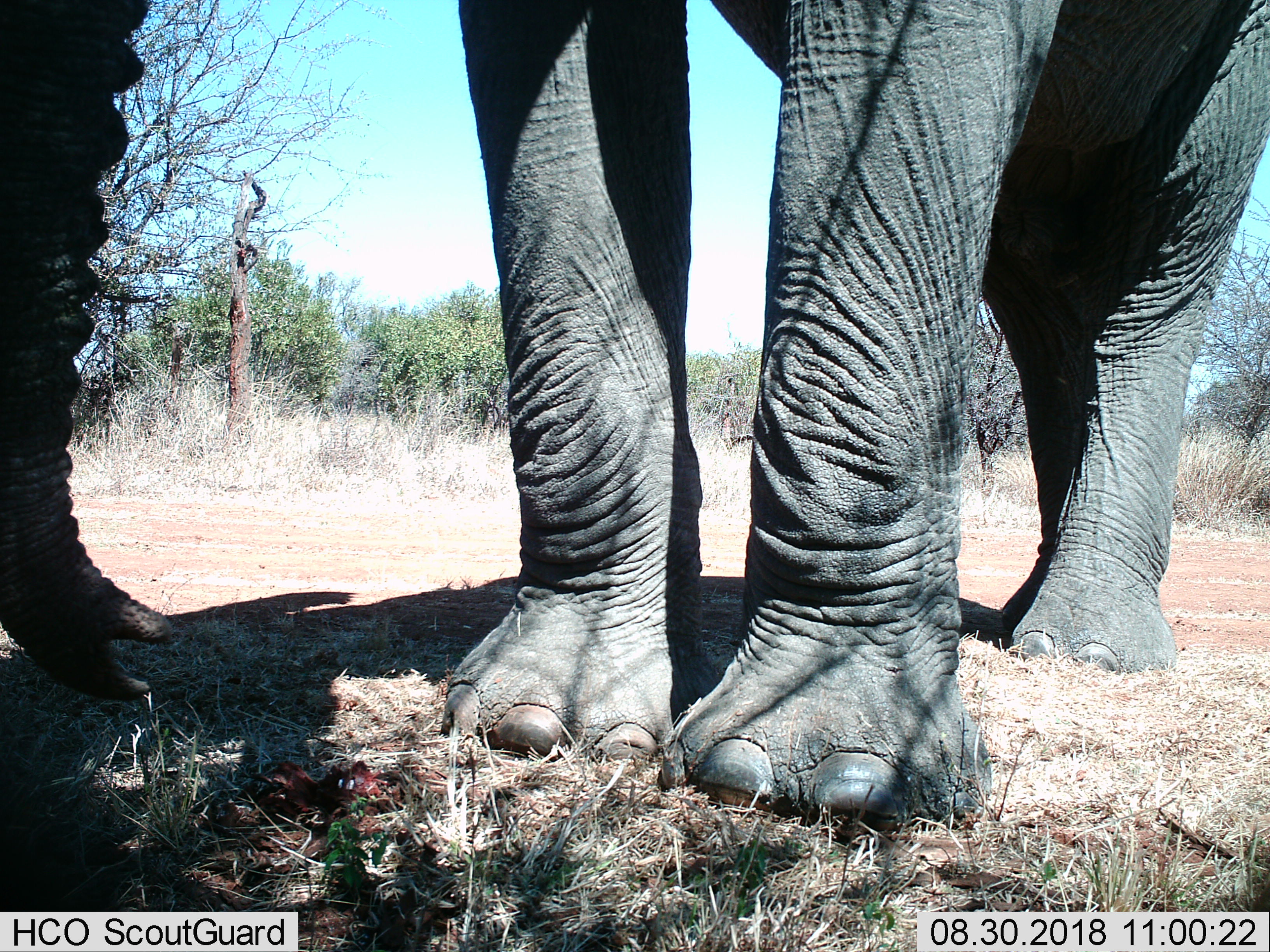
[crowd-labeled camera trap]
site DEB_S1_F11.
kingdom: Animalia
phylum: Chordata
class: Mammalia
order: Proboscidea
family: Elephantidae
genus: Loxodonta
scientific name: Loxodonta africana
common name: african bush elephant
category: elephant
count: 1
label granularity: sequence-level